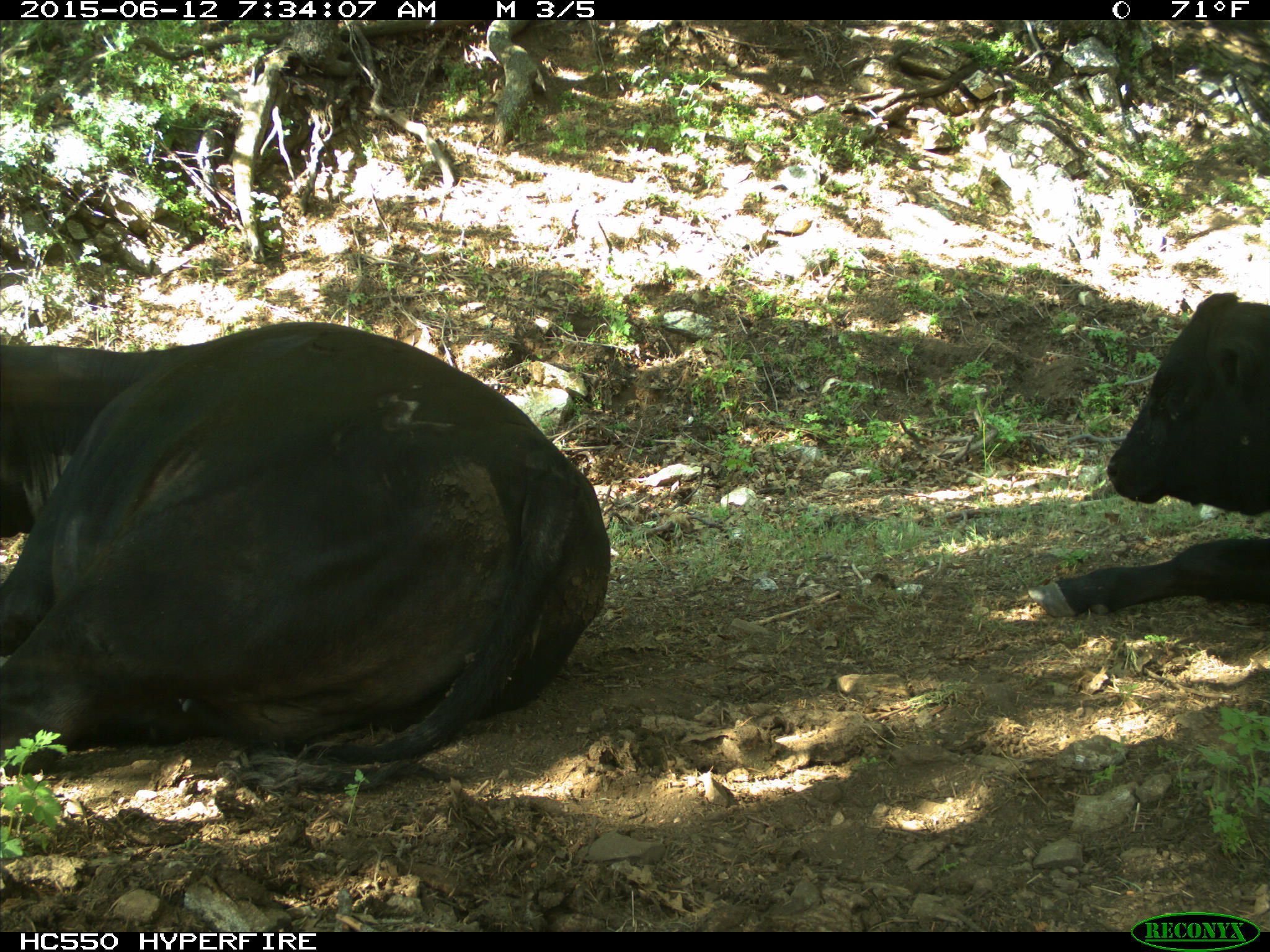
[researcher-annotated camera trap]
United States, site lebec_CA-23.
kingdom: Animalia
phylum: Chordata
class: Mammalia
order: Artiodactyla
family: Bovidae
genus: Bos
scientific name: Bos taurus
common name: domestic cow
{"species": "Bos taurus (domestic cow)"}